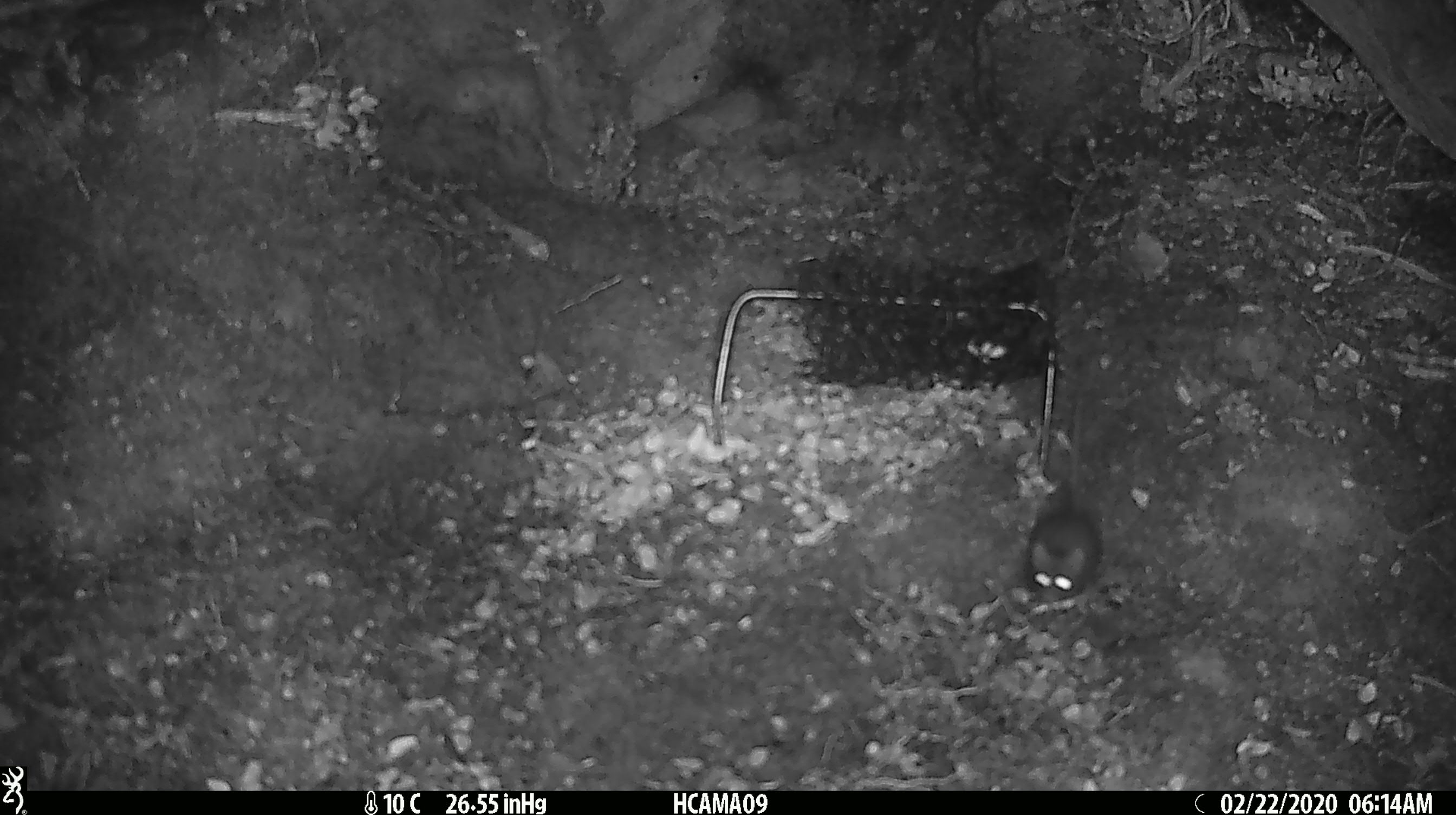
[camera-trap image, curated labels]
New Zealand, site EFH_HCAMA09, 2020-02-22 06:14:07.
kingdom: Animalia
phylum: Chordata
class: Mammalia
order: Rodentia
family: Muridae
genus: Mus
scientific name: Mus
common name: mouse